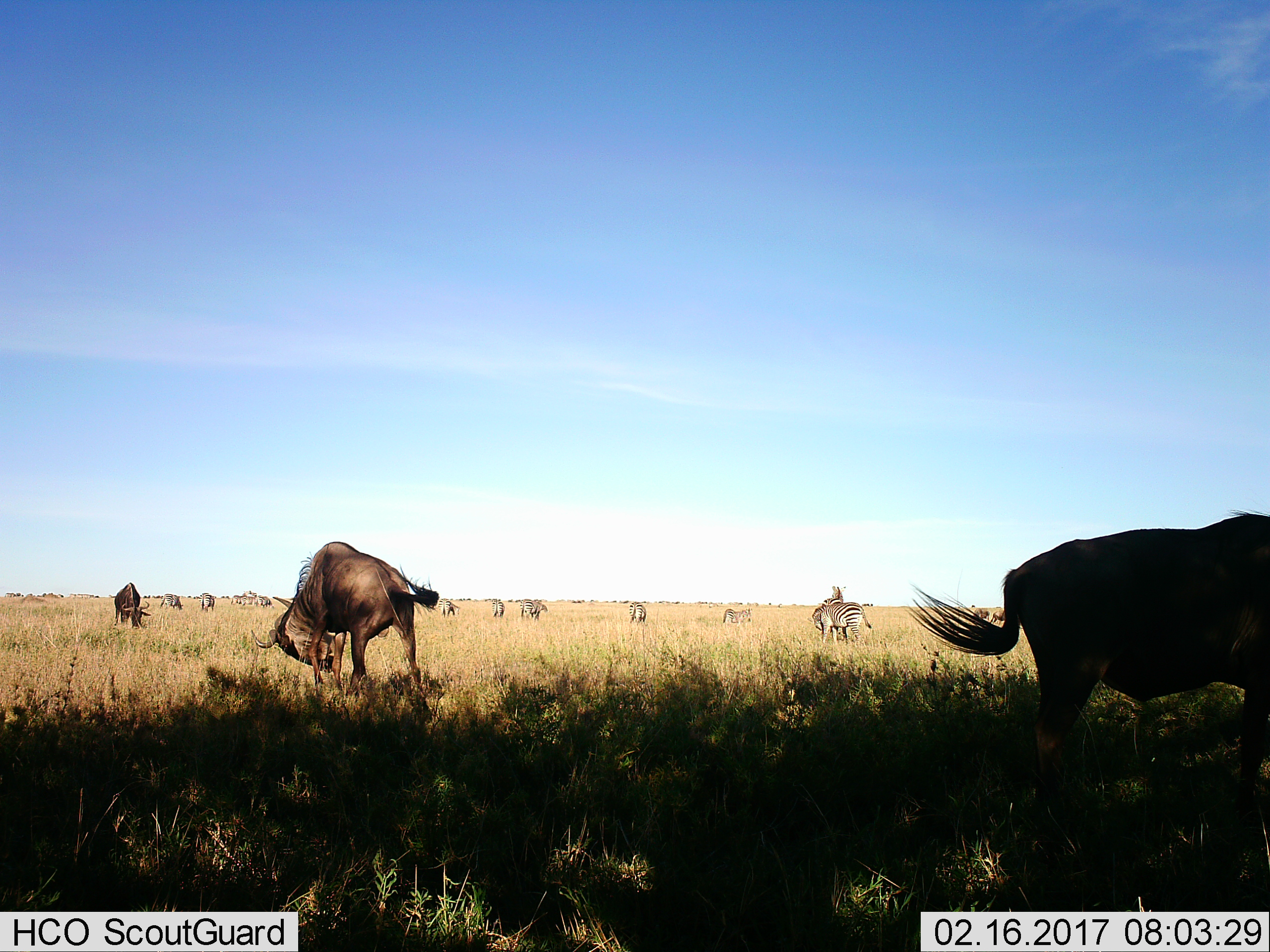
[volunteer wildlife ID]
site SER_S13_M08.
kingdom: Animalia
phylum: Chordata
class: Mammalia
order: Artiodactyla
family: Bovidae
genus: Connochaetes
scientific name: Connochaetes taurinus taurinus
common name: blue wildebeest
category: wildebeestblue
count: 3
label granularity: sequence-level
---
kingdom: Animalia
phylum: Chordata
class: Mammalia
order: Perissodactyla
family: Equidae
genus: Equus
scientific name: Equus quagga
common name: plains zebra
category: zebraplains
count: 11-50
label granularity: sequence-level